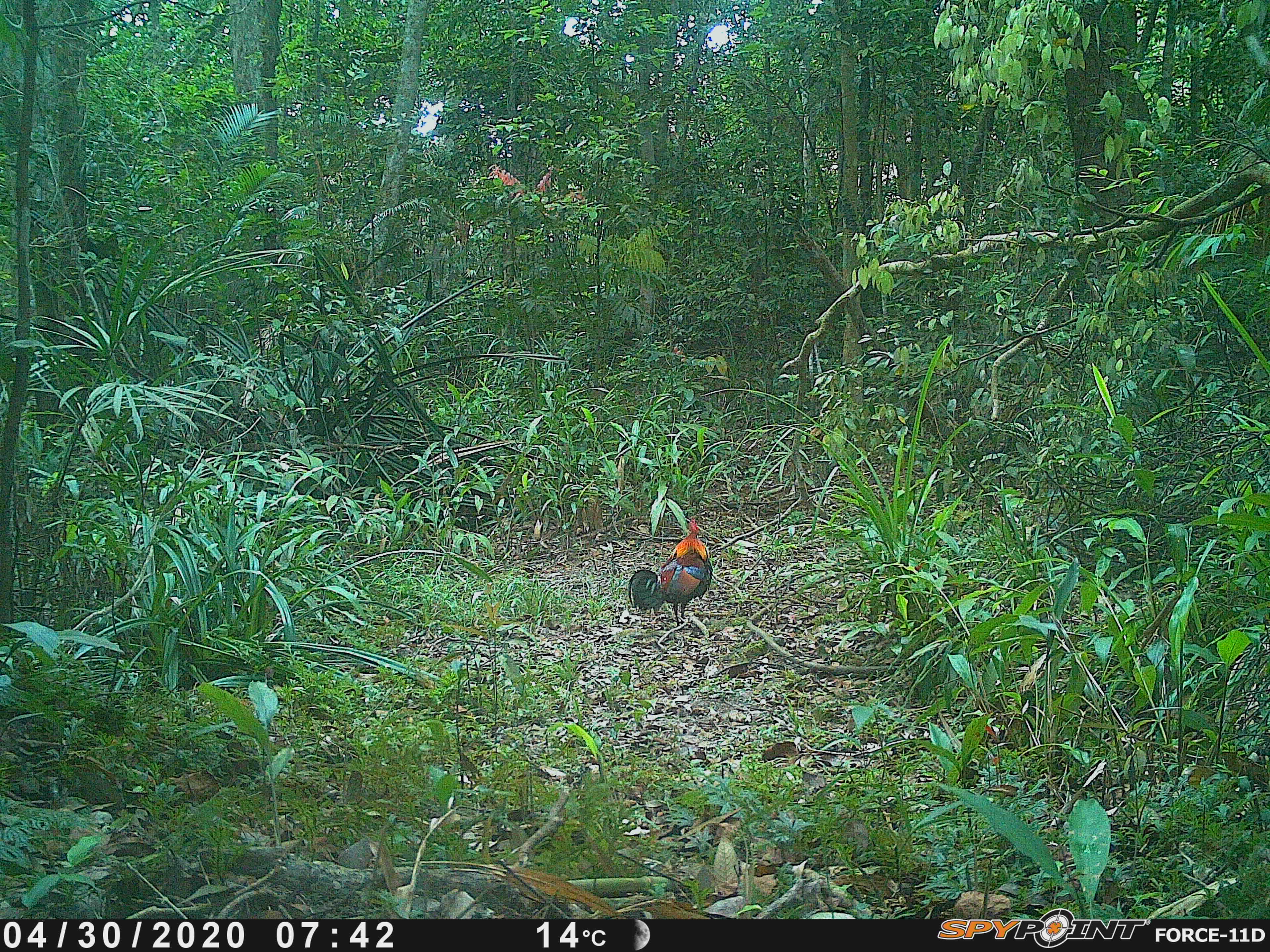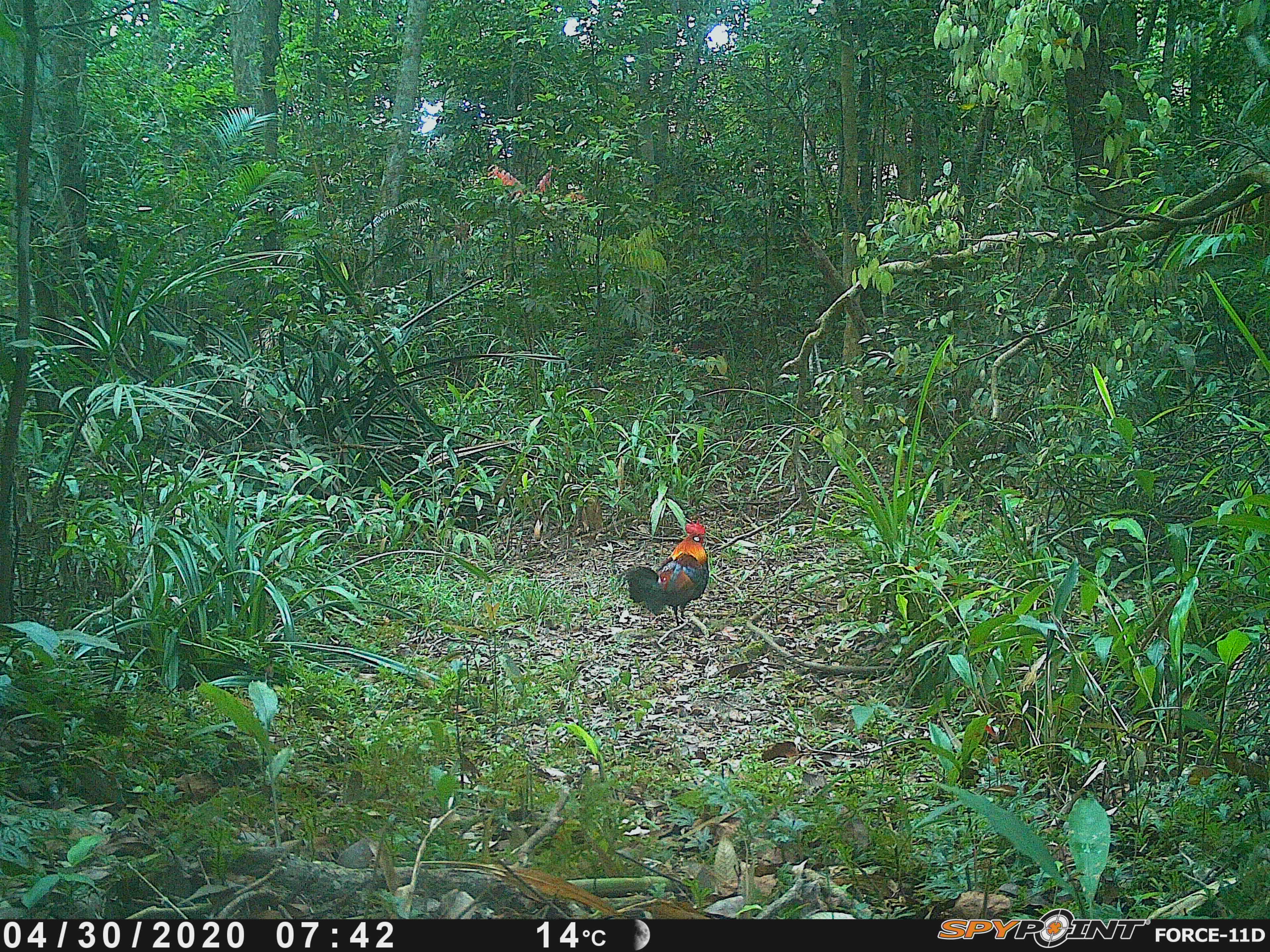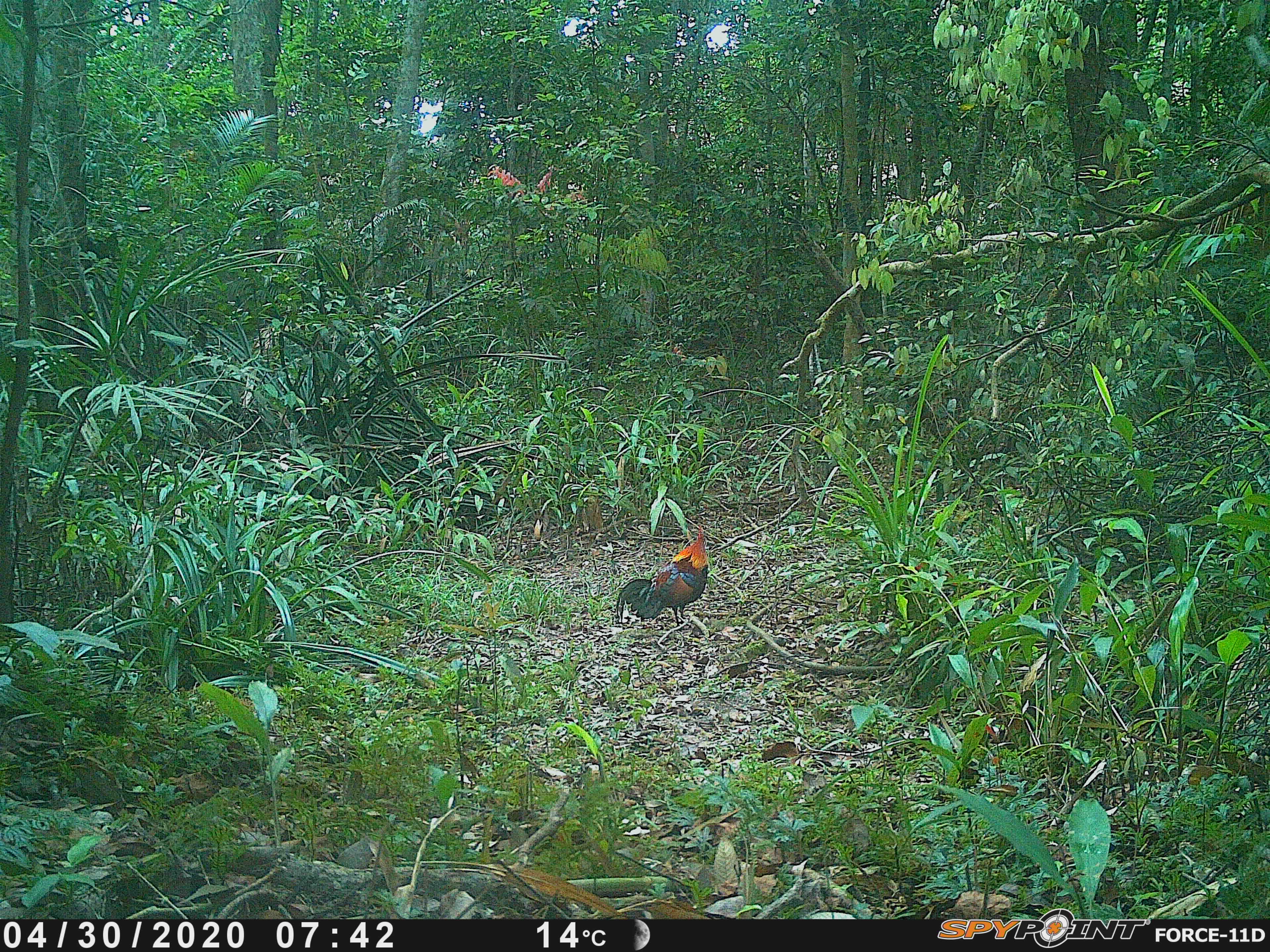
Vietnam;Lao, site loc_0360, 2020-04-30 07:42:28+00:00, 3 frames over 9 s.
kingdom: Animalia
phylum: Chordata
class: Aves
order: Galliformes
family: Phasianidae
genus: Gallus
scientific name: Gallus gallus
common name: red junglefowl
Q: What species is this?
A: Red junglefowl (Gallus gallus).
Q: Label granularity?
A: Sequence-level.